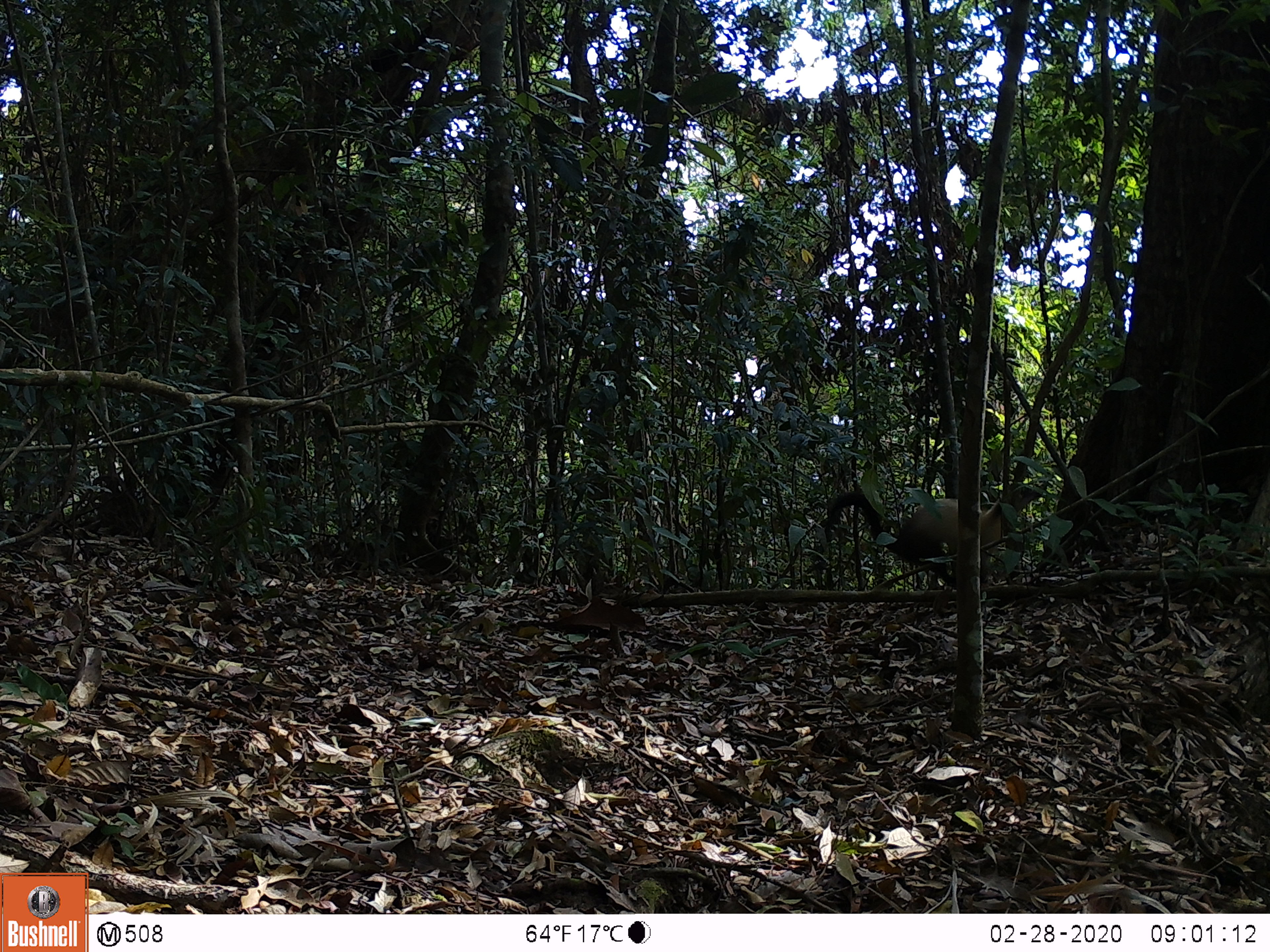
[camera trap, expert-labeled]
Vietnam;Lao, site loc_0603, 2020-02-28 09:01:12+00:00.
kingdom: Animalia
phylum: Chordata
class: Mammalia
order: Carnivora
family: Mustelidae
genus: Martes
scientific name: Martes flavigula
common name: yellow-throated marten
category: yellow throated marten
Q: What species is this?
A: Yellow throated marten (yellow-throated marten) (Martes flavigula).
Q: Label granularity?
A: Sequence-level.